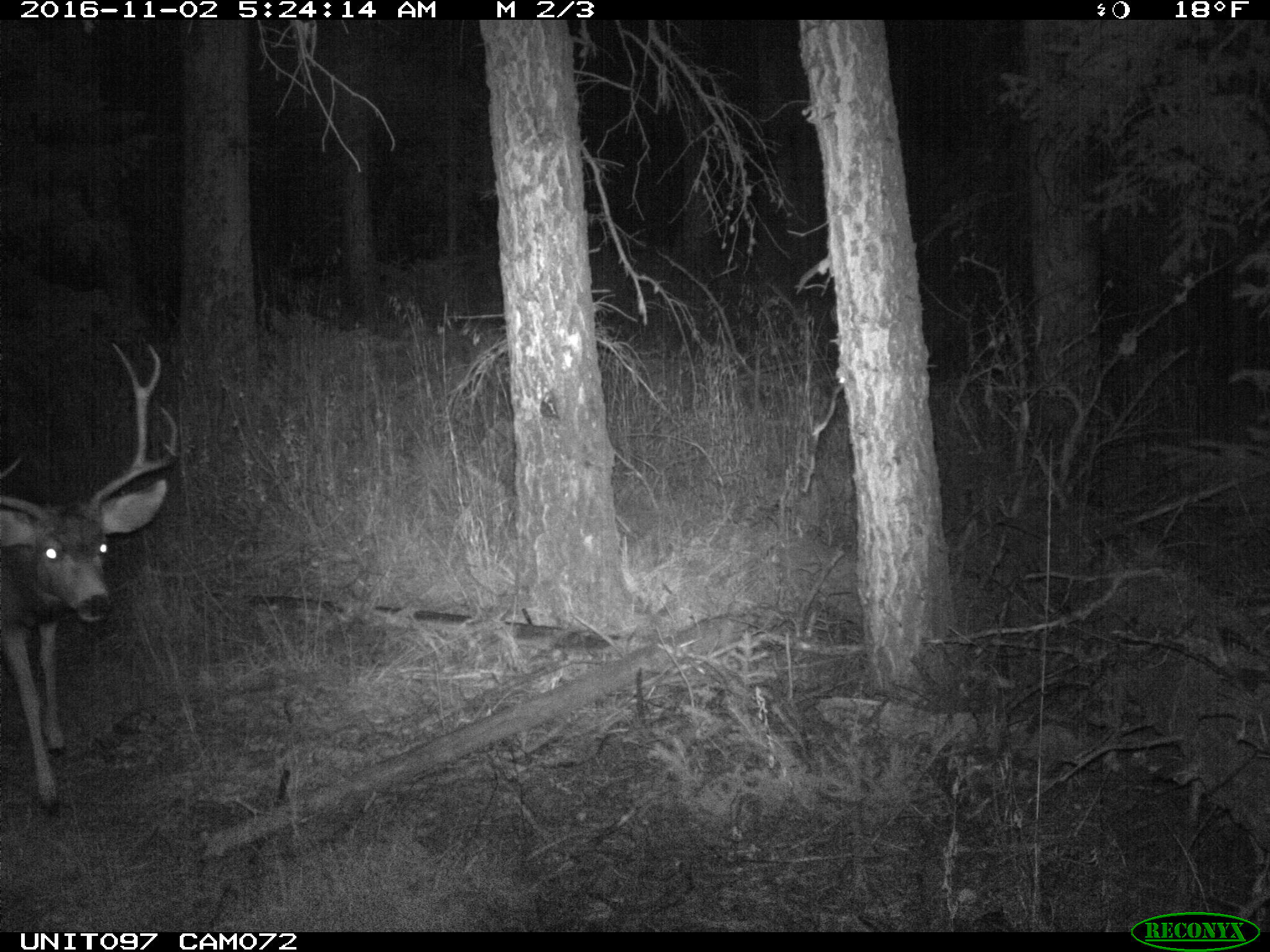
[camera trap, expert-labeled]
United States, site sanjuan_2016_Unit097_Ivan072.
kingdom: Animalia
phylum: Chordata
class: Mammalia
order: Artiodactyla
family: Cervidae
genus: Odocoileus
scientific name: Odocoileus hemionus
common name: mule deer